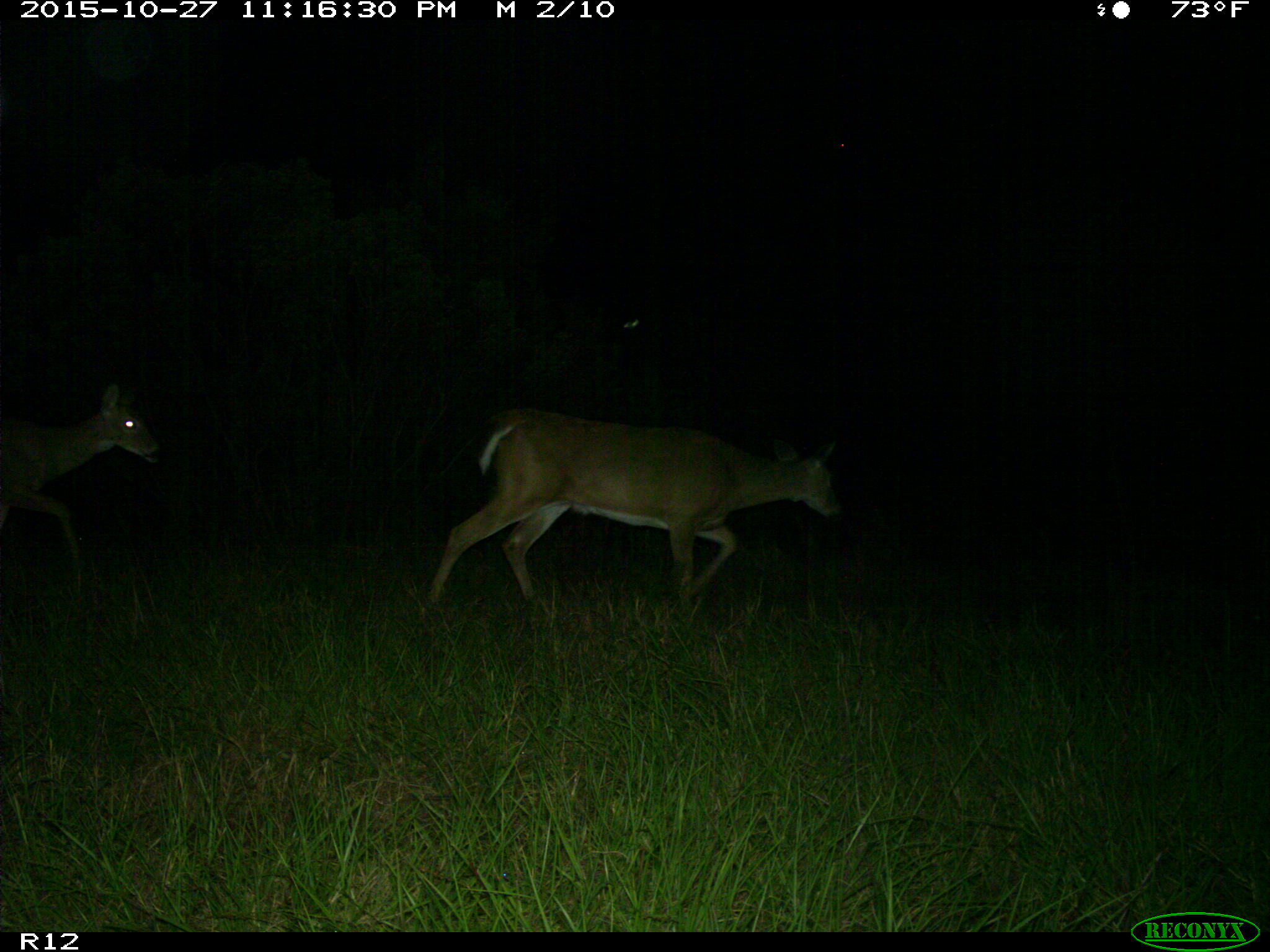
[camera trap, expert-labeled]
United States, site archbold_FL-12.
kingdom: Animalia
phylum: Chordata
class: Mammalia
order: Artiodactyla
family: Cervidae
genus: Odocoileus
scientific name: Odocoileus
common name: deer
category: unidentified deer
Unidentified deer (deer) (Odocoileus).